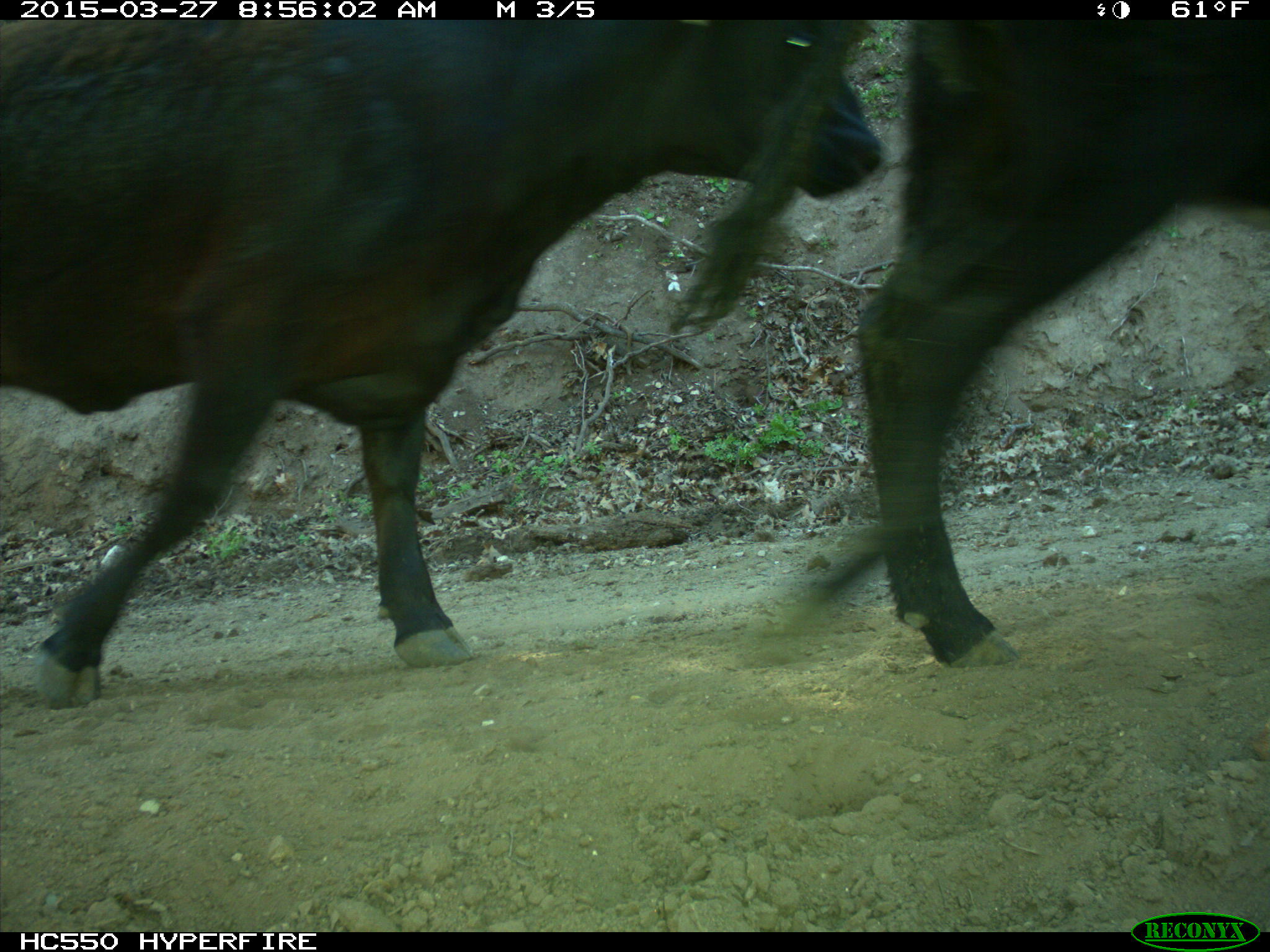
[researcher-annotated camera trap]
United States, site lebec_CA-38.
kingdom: Animalia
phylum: Chordata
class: Mammalia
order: Artiodactyla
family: Bovidae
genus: Bos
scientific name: Bos taurus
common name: domestic cow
Bos taurus (domestic cow).